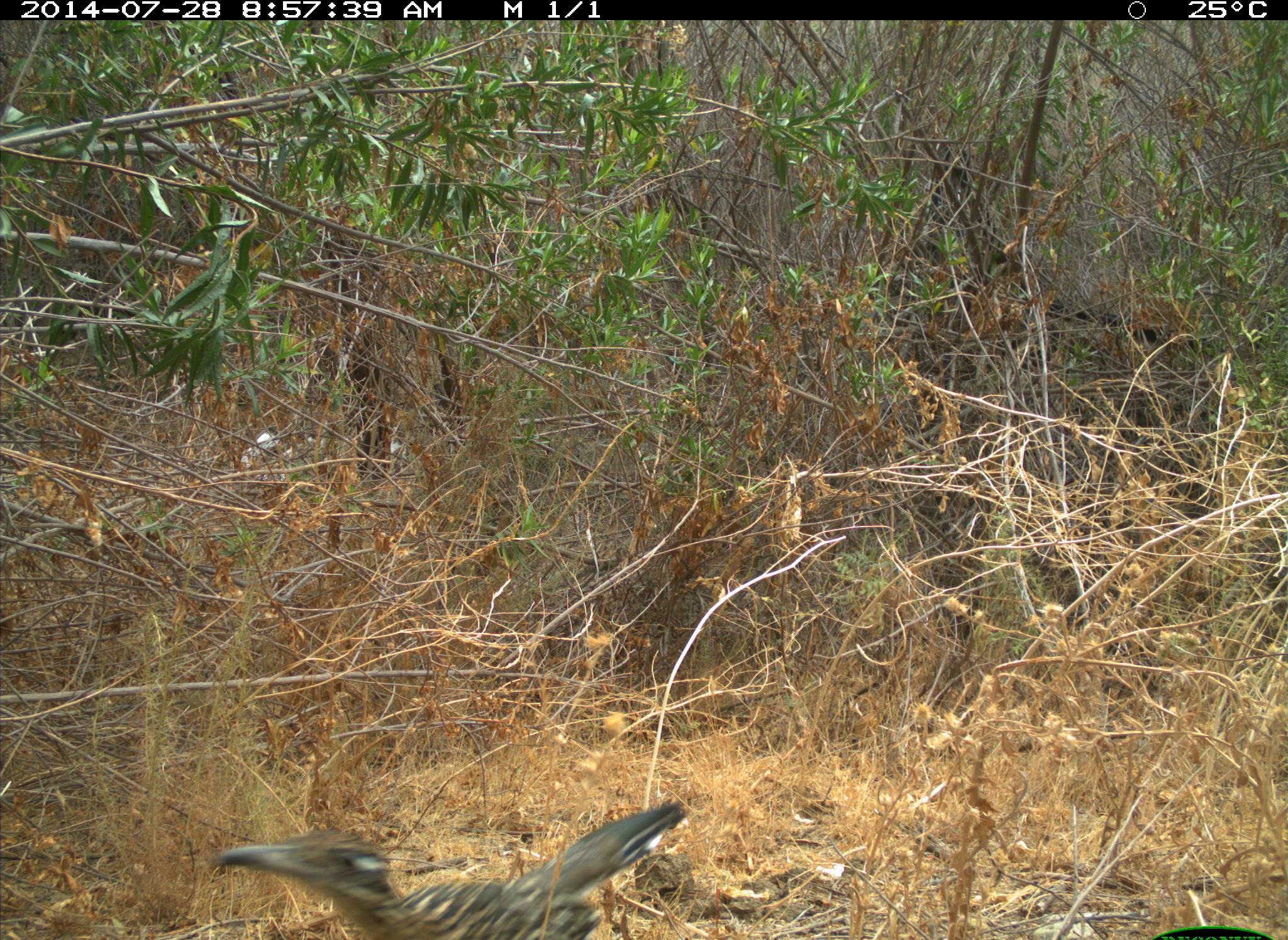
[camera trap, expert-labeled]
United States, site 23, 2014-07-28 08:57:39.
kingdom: Animalia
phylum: Chordata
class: Aves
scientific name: Aves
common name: bird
Bird (Aves).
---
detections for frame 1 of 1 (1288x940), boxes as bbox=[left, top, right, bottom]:
bird: bbox=[202, 806, 686, 940]